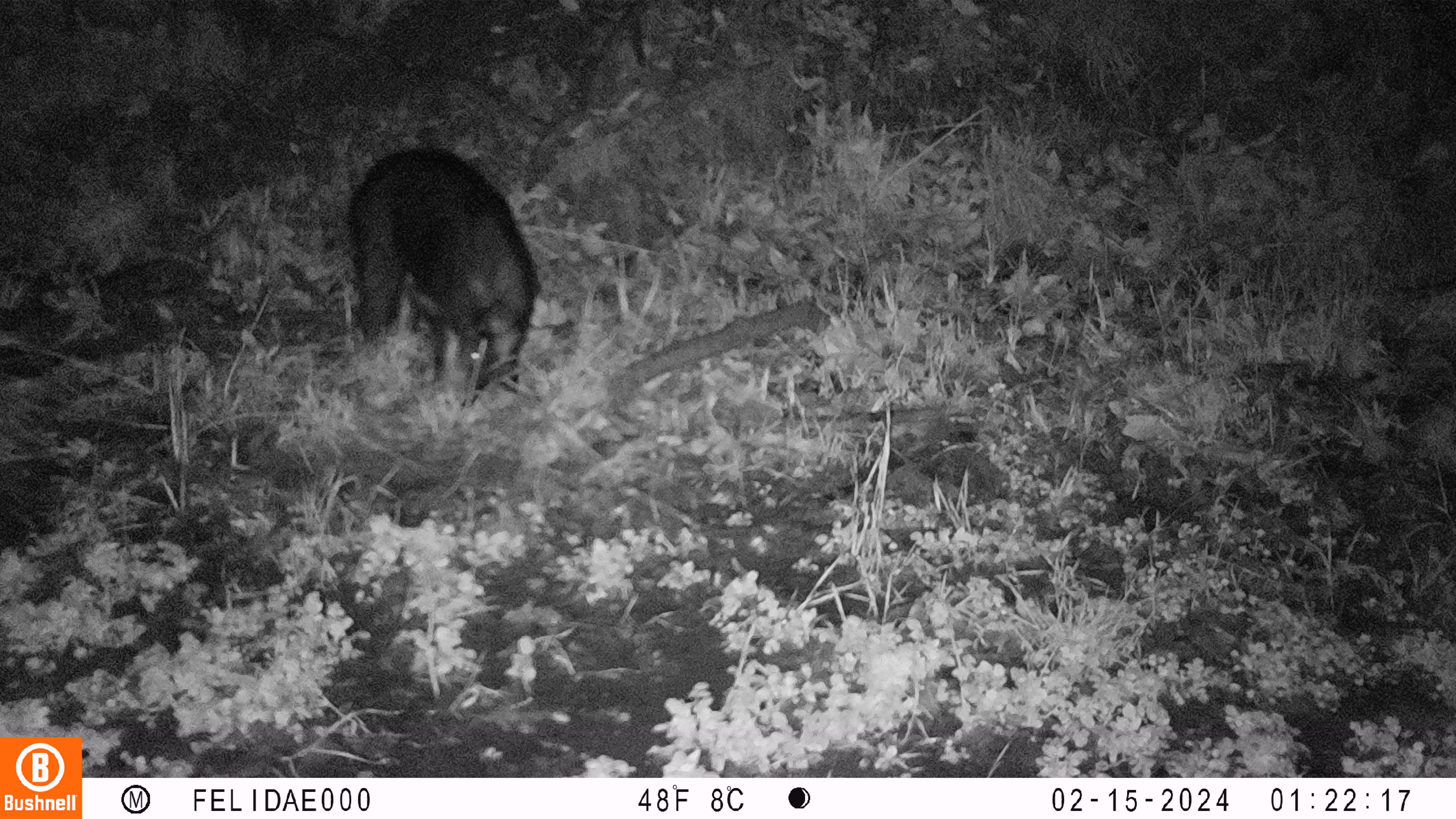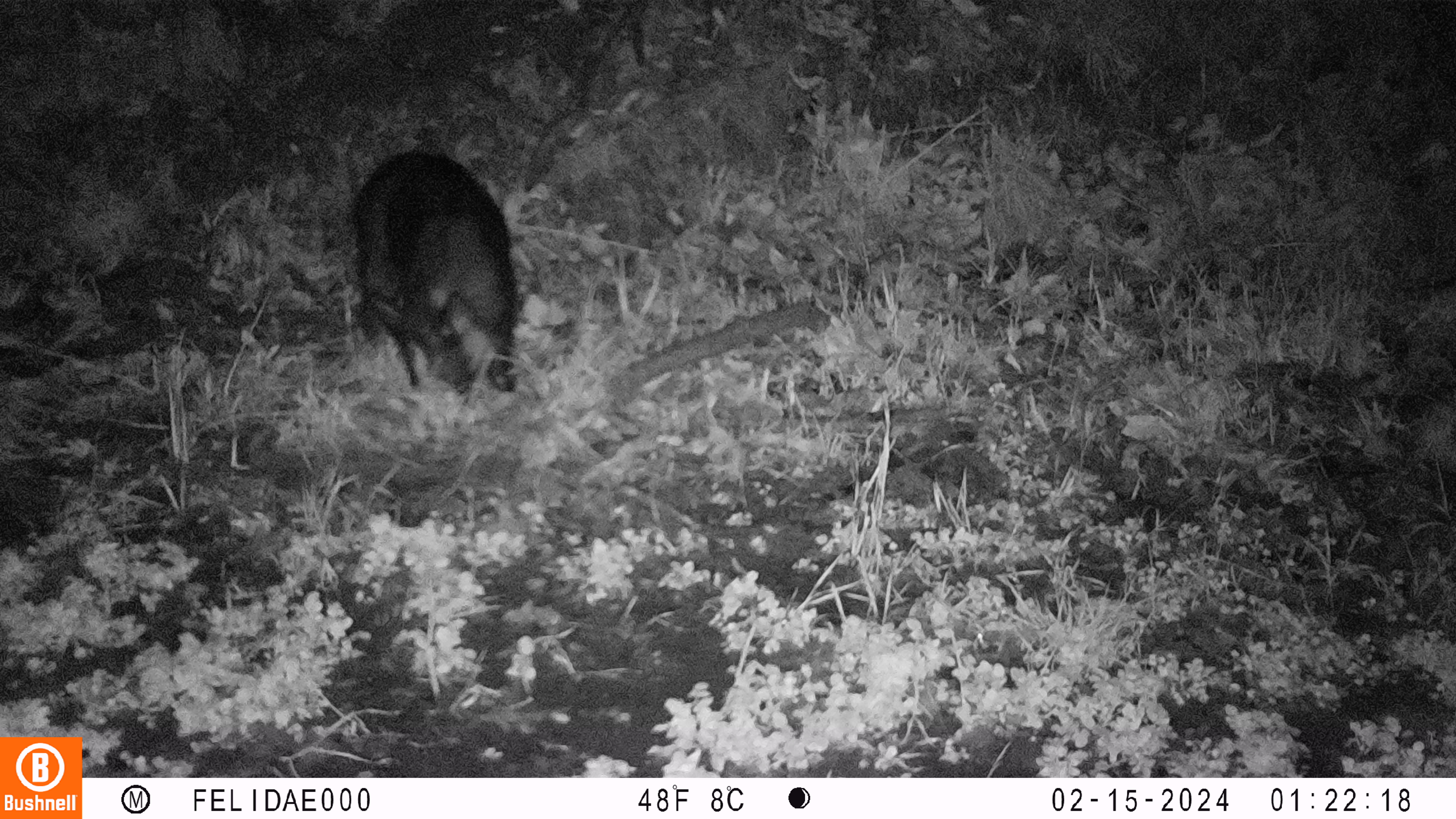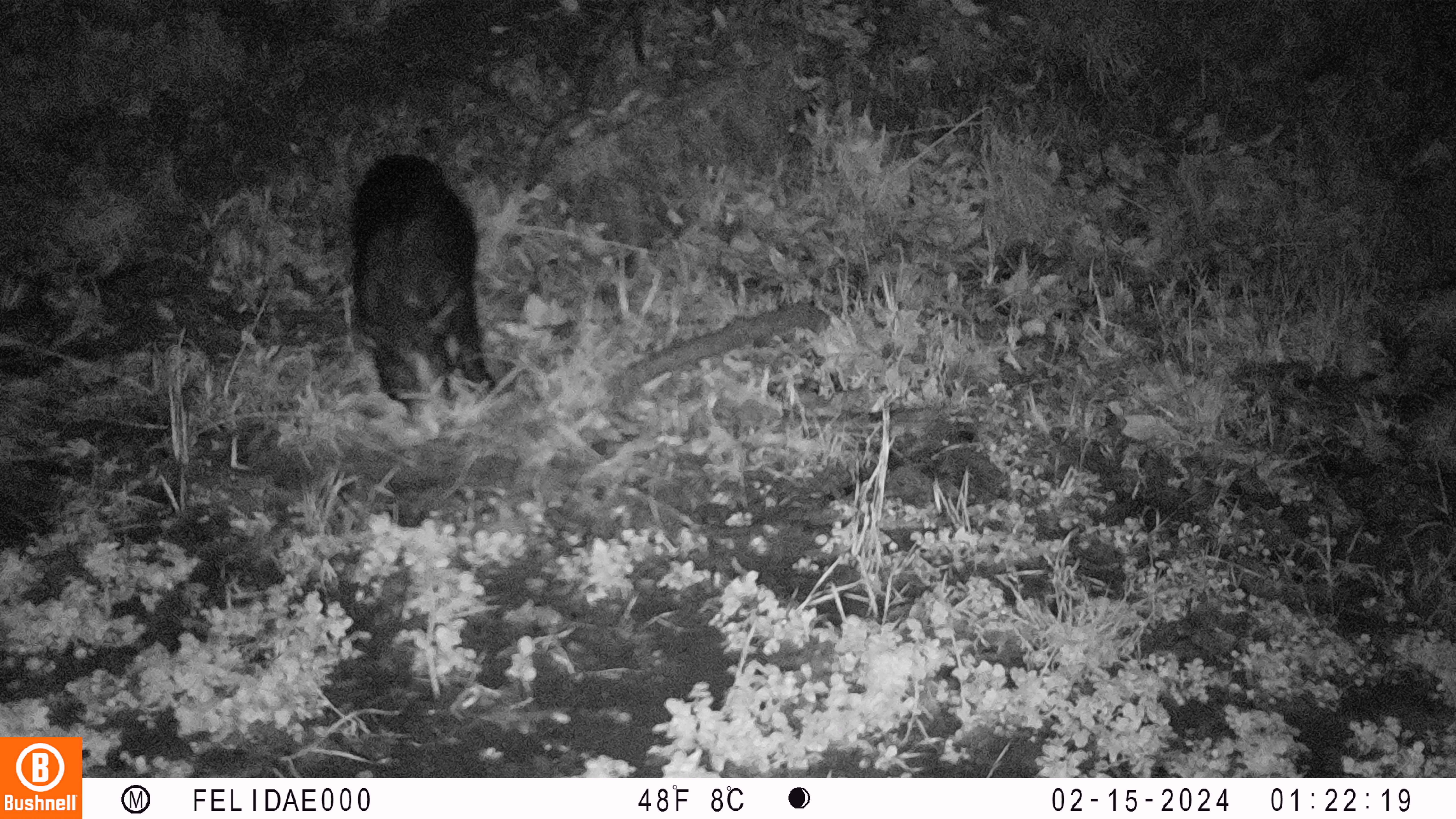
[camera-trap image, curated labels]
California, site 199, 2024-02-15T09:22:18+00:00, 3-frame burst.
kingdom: Animalia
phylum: Chordata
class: Mammalia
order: Artiodactyla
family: Suidae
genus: Sus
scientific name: Sus scrofa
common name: wild boar